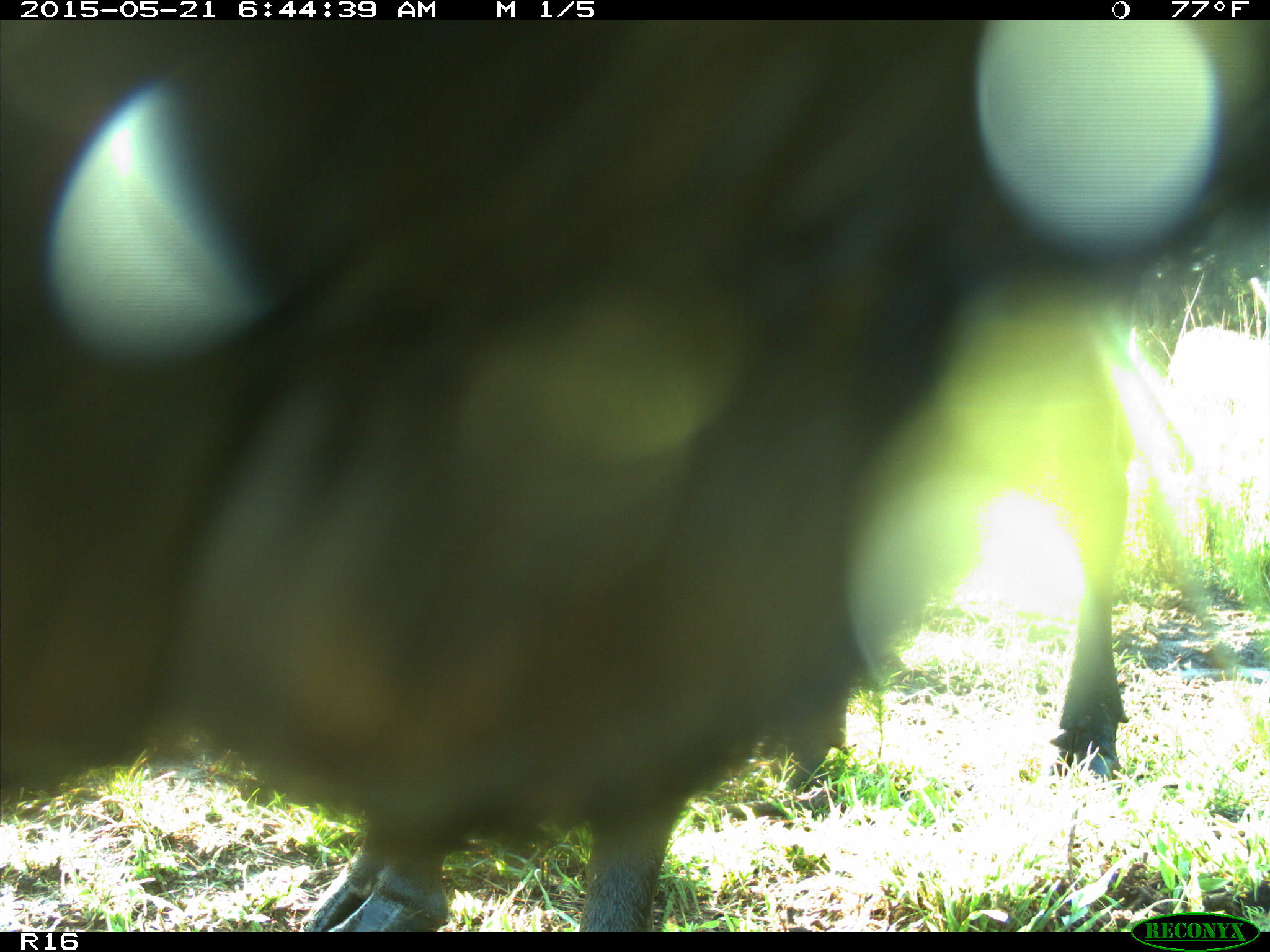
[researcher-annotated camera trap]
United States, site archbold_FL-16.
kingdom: Animalia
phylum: Chordata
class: Mammalia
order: Artiodactyla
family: Bovidae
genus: Bos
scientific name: Bos taurus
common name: domestic cow